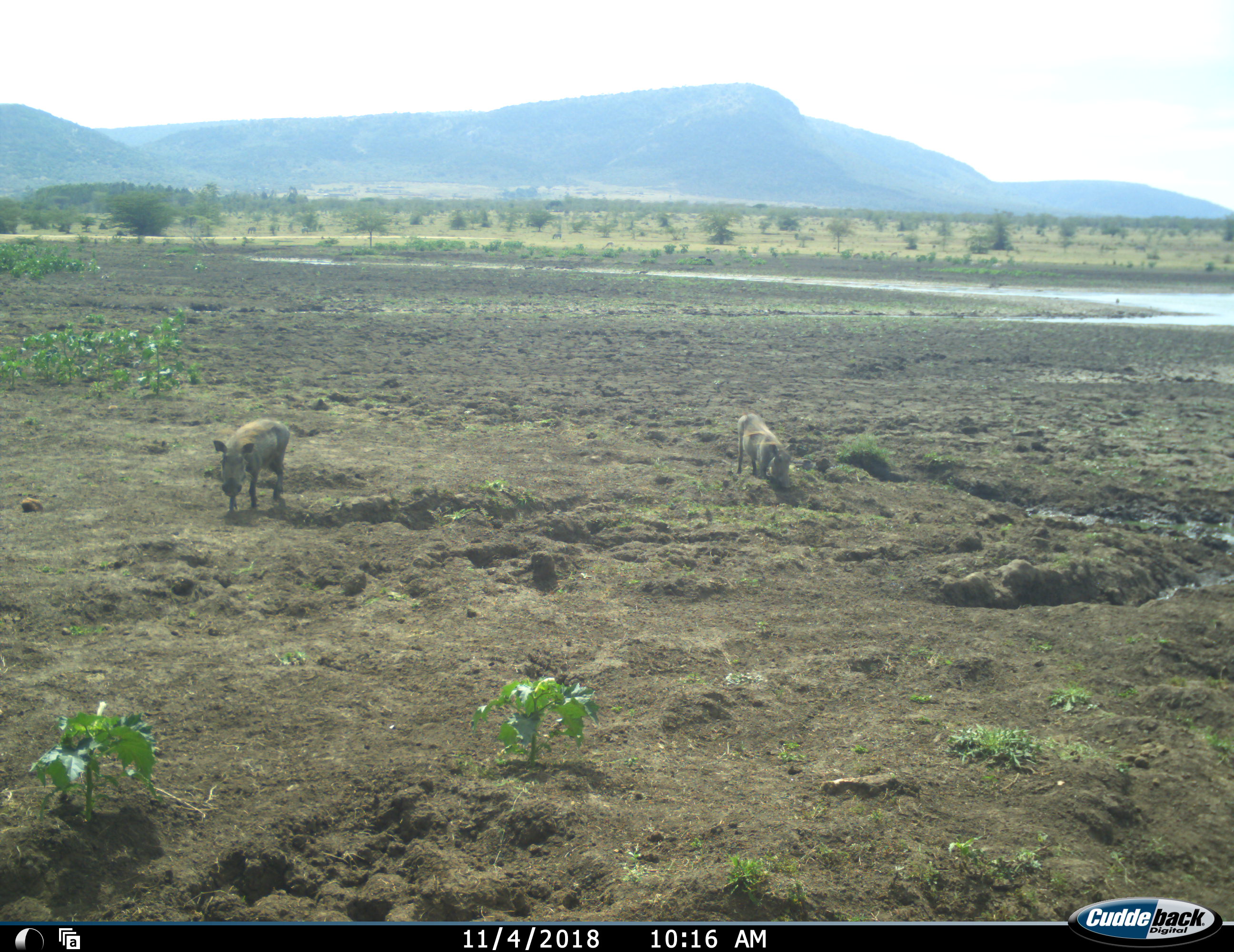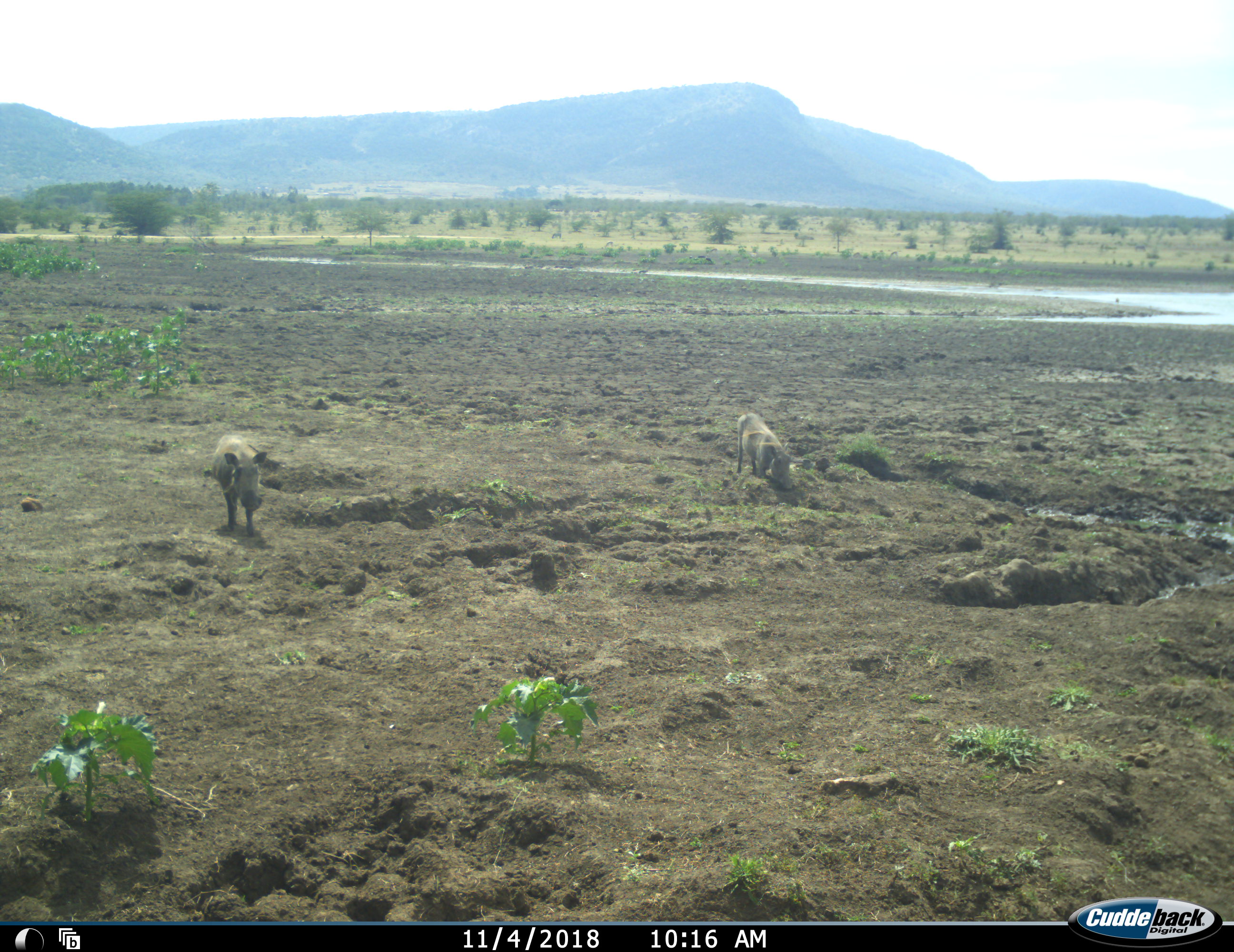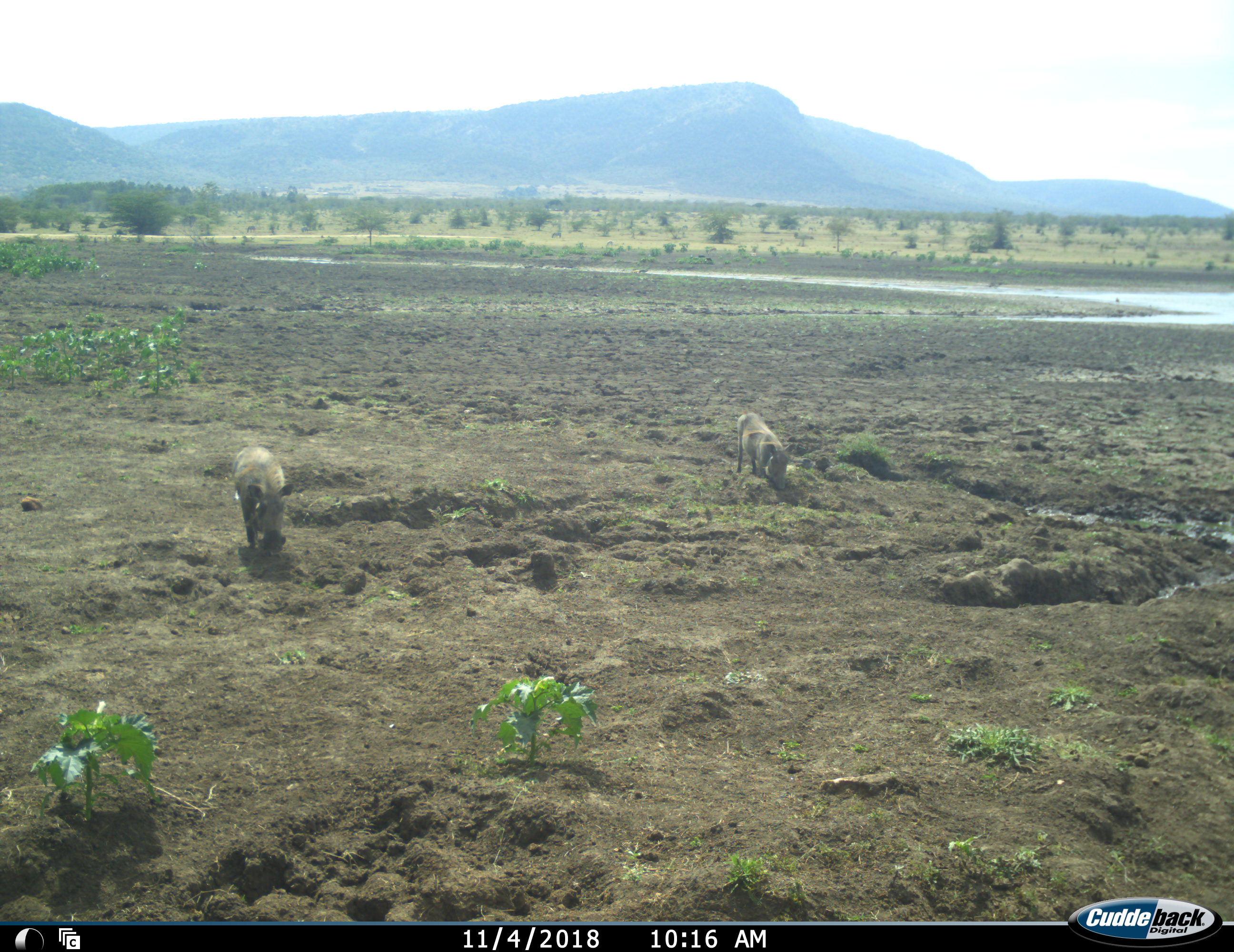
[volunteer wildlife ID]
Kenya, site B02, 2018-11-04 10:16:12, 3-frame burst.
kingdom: Animalia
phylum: Chordata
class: Mammalia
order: Artiodactyla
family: Suidae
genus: Phacochoerus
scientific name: Phacochoerus africanus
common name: warthog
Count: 2.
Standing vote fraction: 20%.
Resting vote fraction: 0%.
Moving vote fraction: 100%.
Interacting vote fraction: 0%.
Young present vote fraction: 0%.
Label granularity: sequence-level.